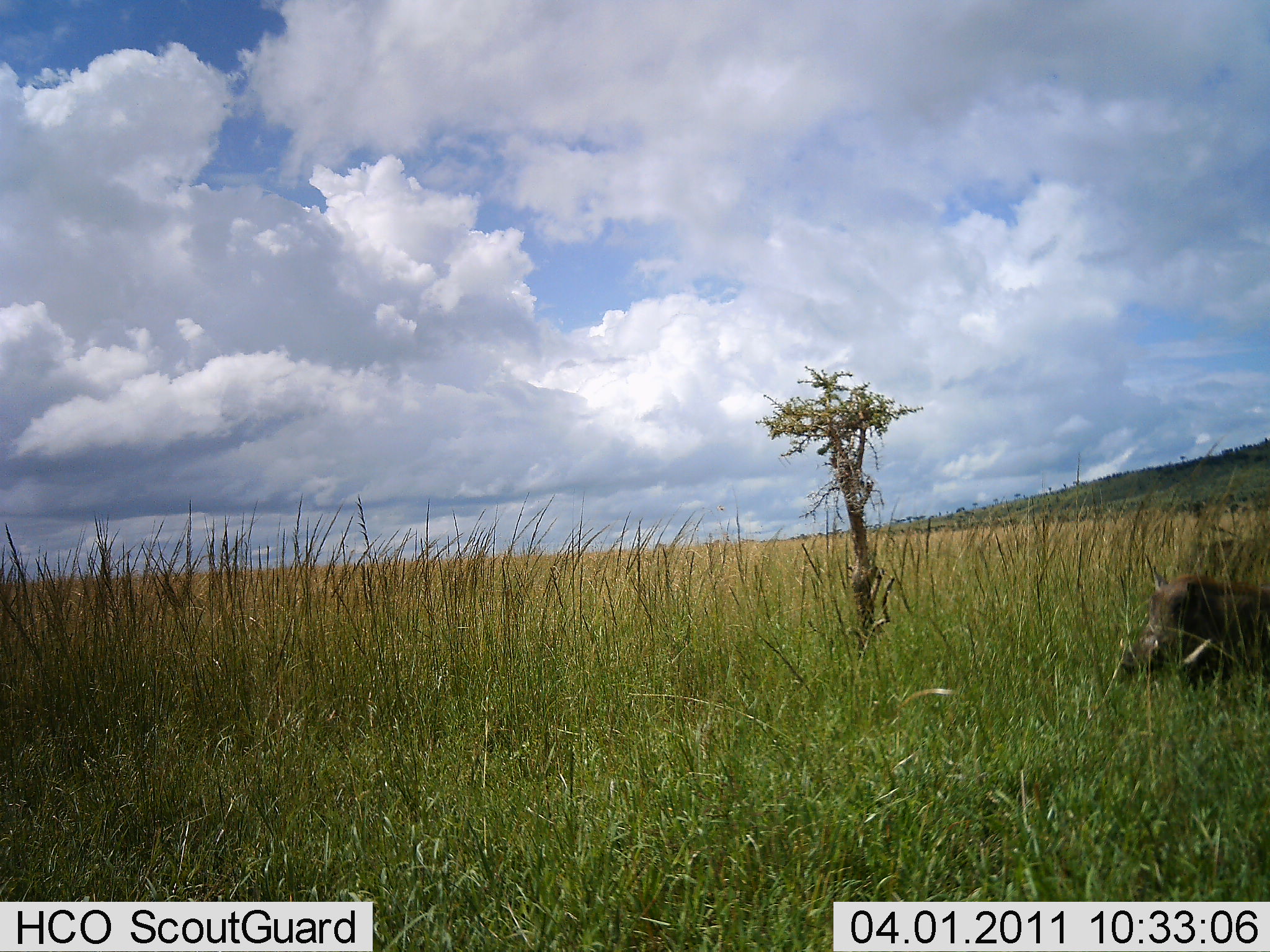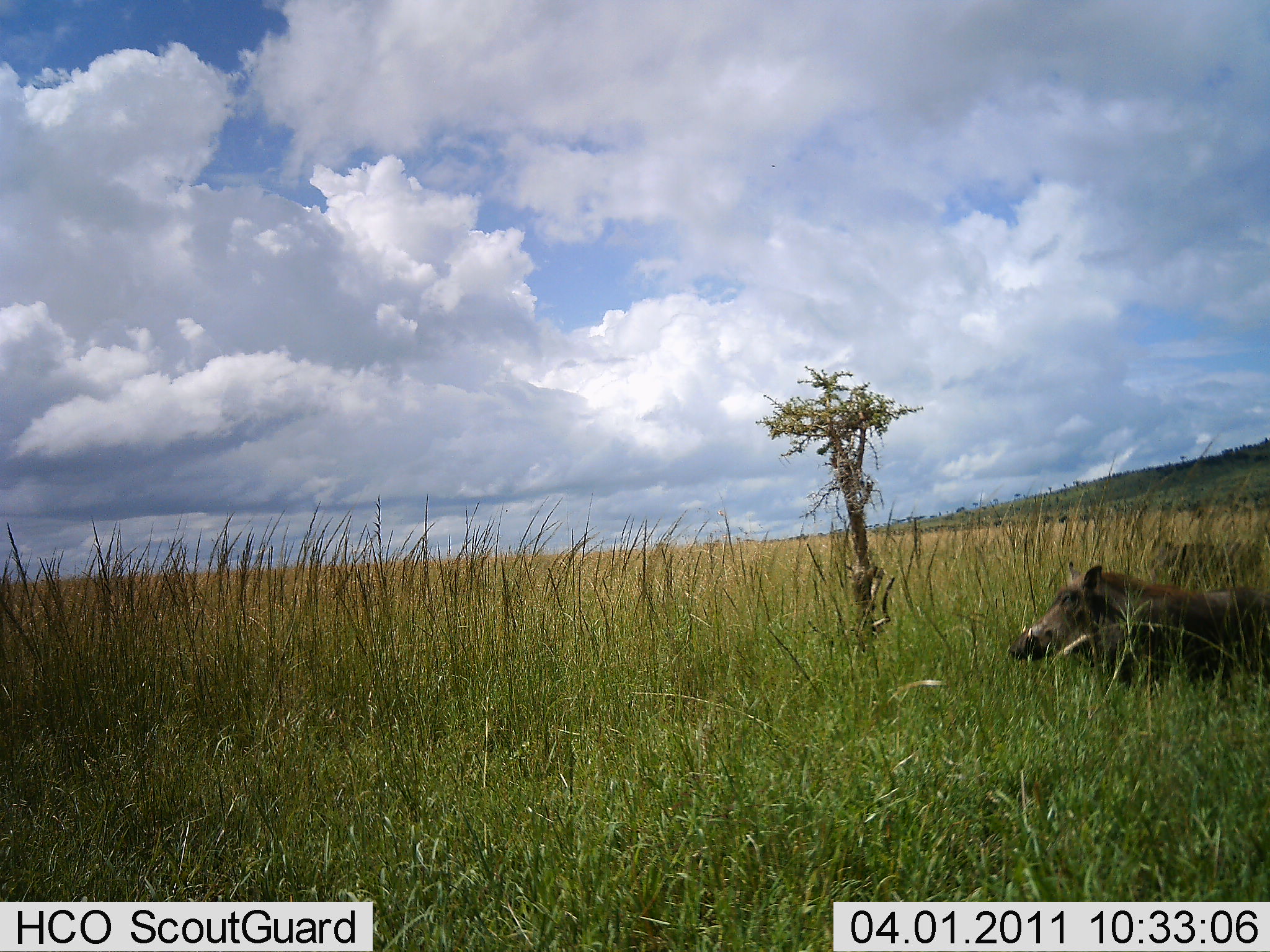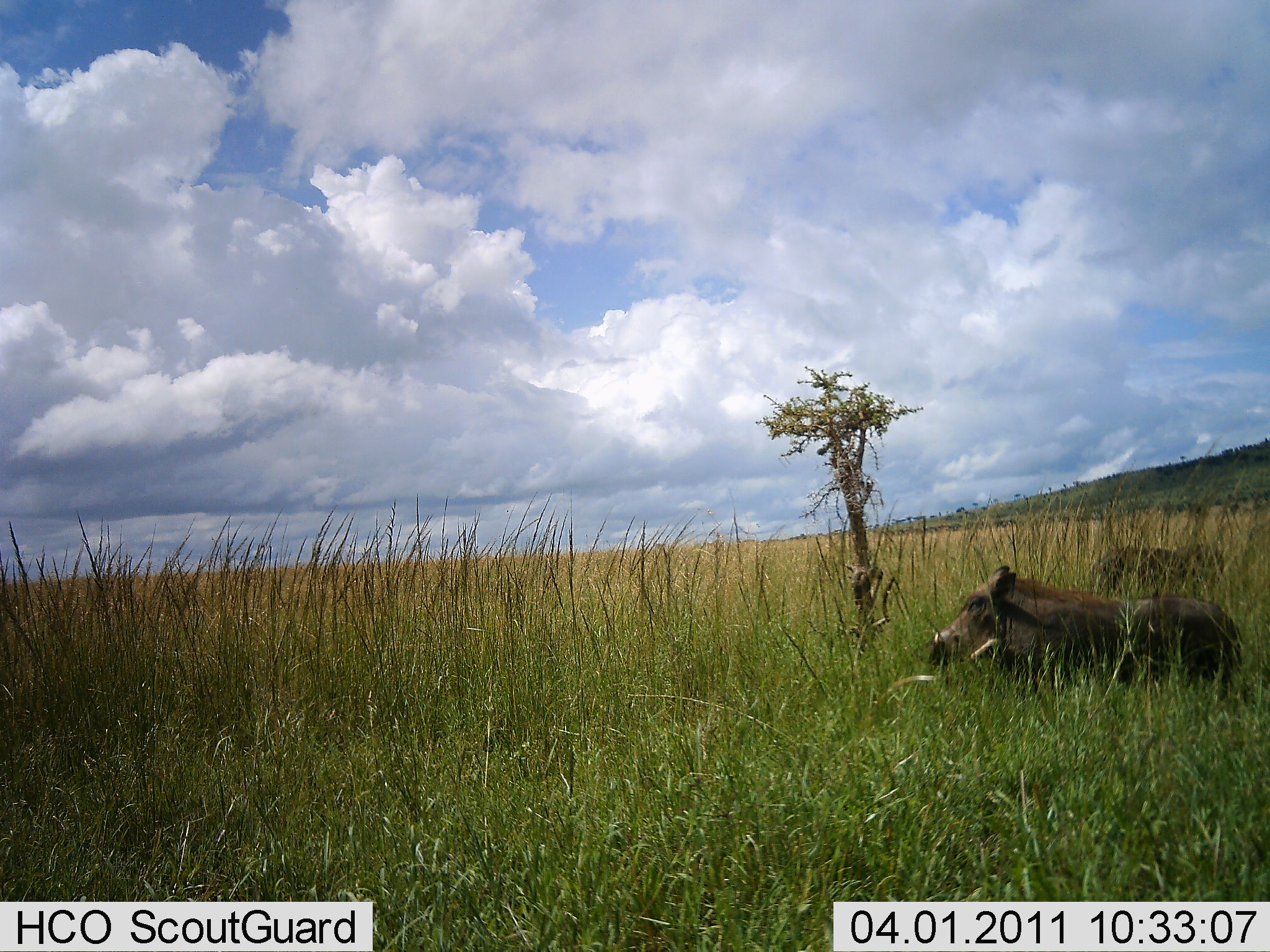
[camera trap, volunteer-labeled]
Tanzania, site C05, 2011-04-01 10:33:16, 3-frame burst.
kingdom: Animalia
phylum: Chordata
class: Mammalia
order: Artiodactyla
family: Suidae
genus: Phacochoerus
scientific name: Phacochoerus africanus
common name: warthog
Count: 2.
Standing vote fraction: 0%.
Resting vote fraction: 0%.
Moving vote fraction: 92%.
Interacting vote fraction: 0%.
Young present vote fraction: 0%.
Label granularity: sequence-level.